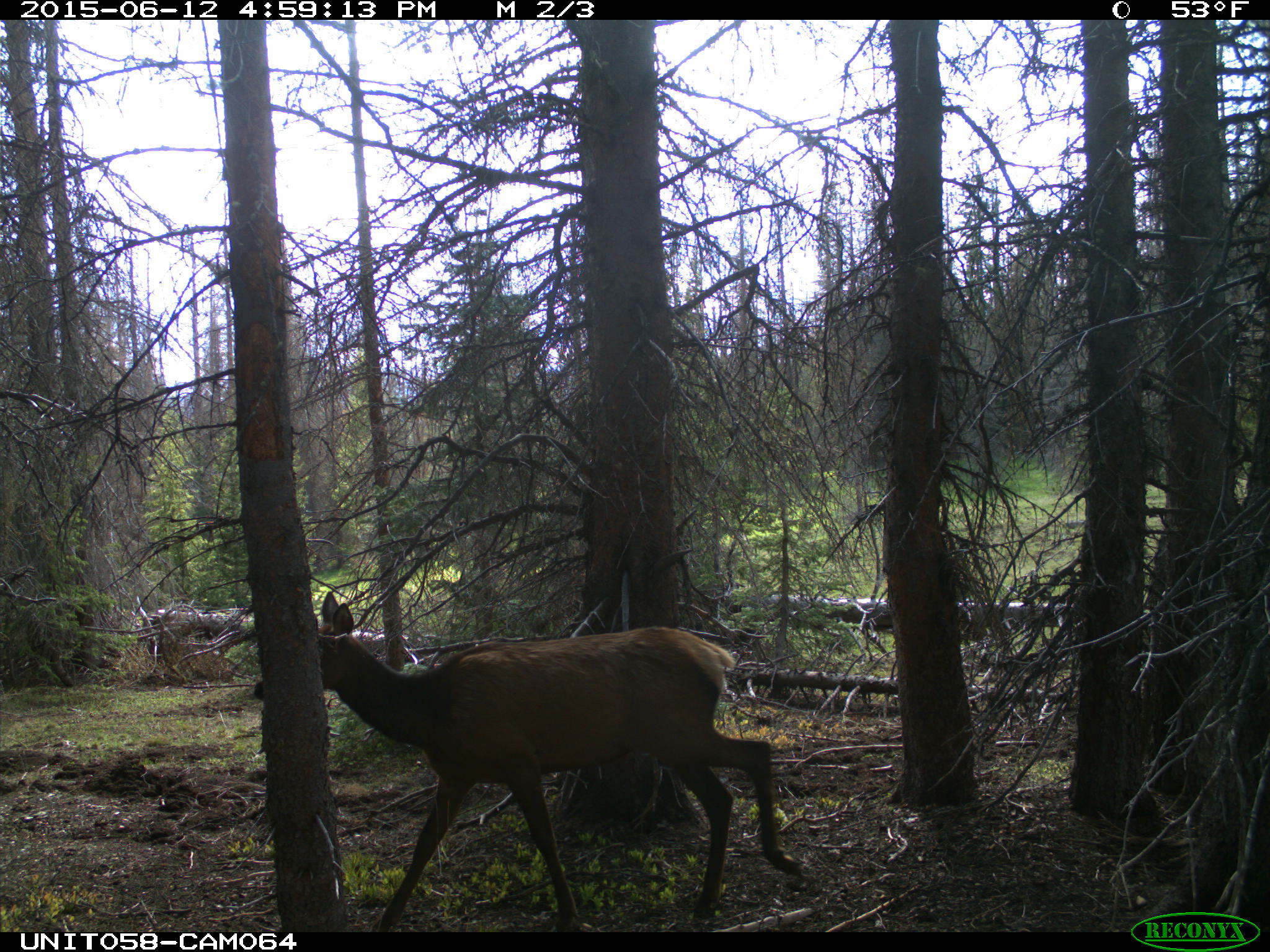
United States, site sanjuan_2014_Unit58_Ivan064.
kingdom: Animalia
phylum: Chordata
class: Mammalia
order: Artiodactyla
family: Cervidae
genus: Cervus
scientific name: Cervus elaphus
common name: red deer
Cervus elaphus (red deer).